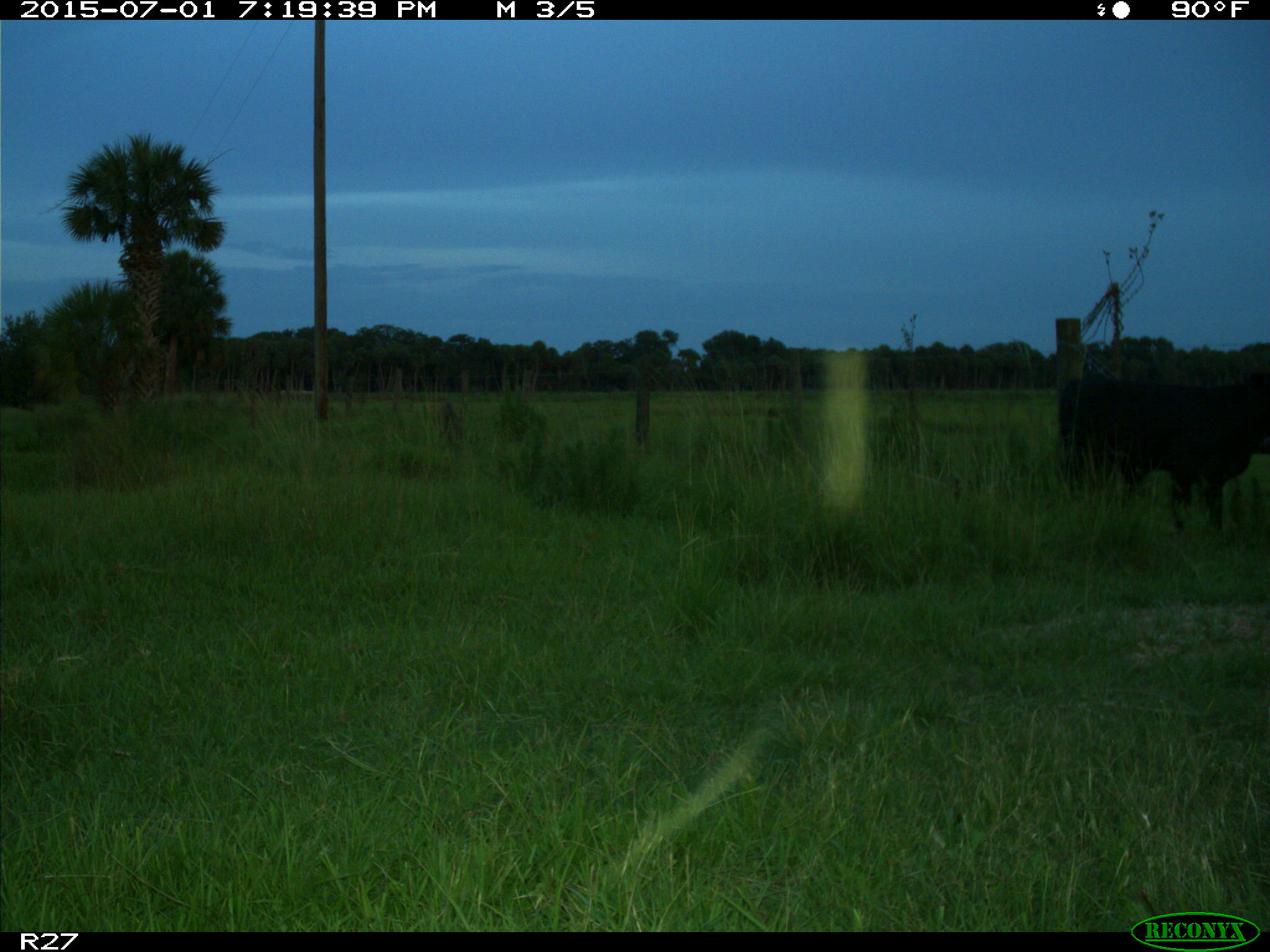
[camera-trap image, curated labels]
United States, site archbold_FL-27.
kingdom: Animalia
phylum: Chordata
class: Mammalia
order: Artiodactyla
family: Bovidae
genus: Bos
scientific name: Bos taurus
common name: domestic cow